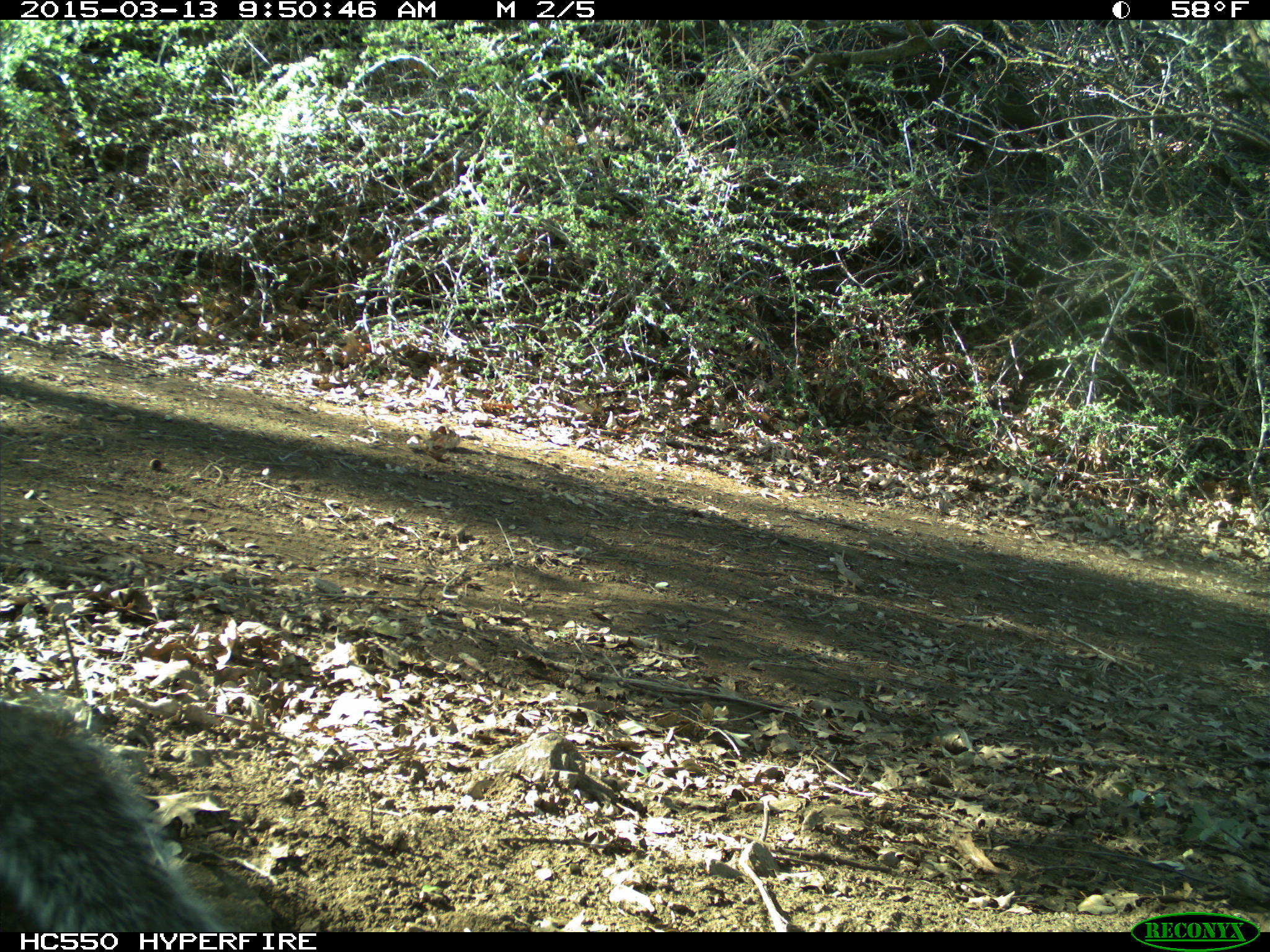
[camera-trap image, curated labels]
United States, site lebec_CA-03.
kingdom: Animalia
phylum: Chordata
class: Mammalia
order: Rodentia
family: Sciuridae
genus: Sciurus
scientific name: Sciurus carolinensis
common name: eastern gray squirrel